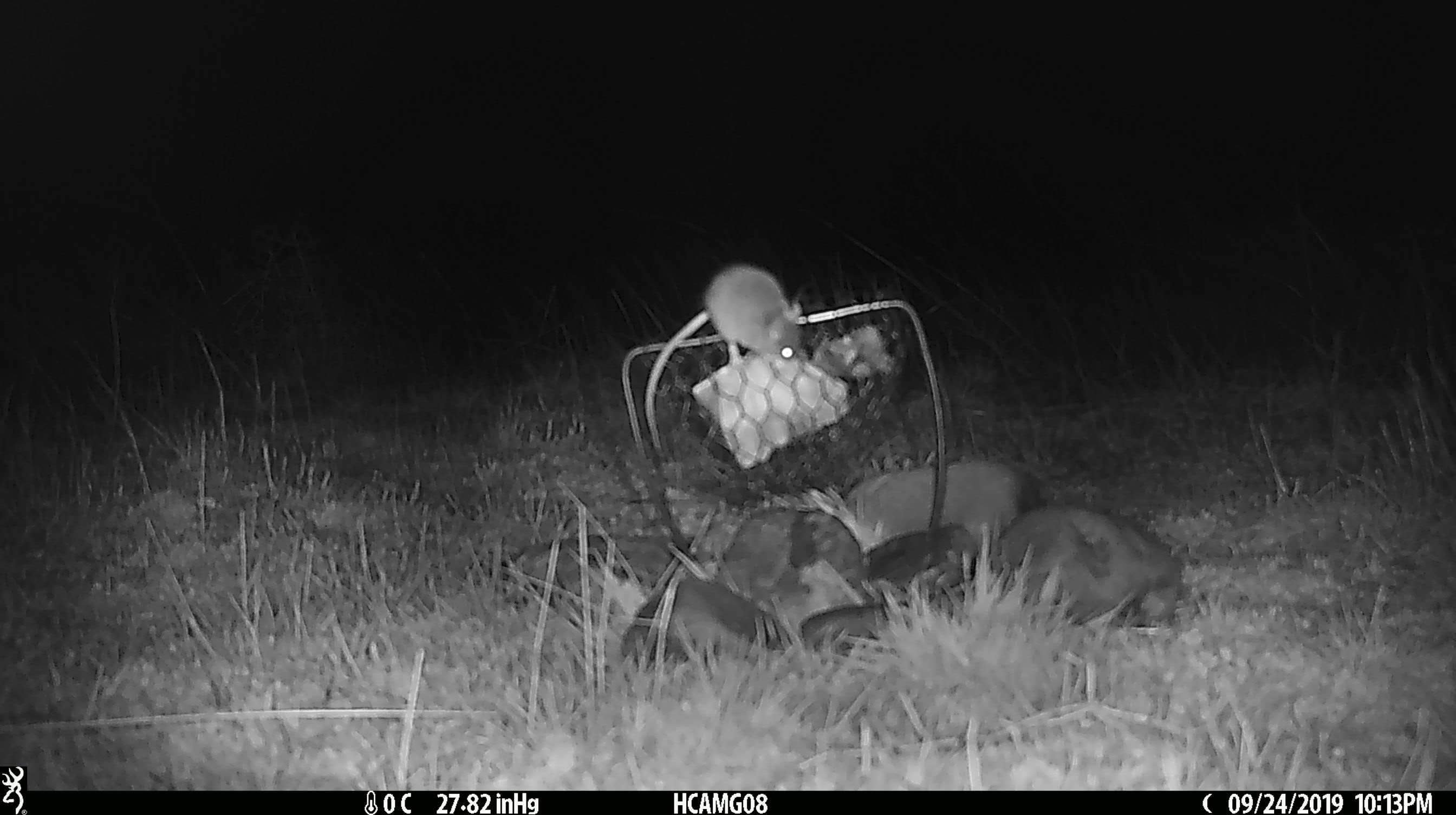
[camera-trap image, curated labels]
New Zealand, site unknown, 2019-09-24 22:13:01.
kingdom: Animalia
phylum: Chordata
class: Mammalia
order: Rodentia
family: Muridae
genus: Mus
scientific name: Mus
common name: mouse